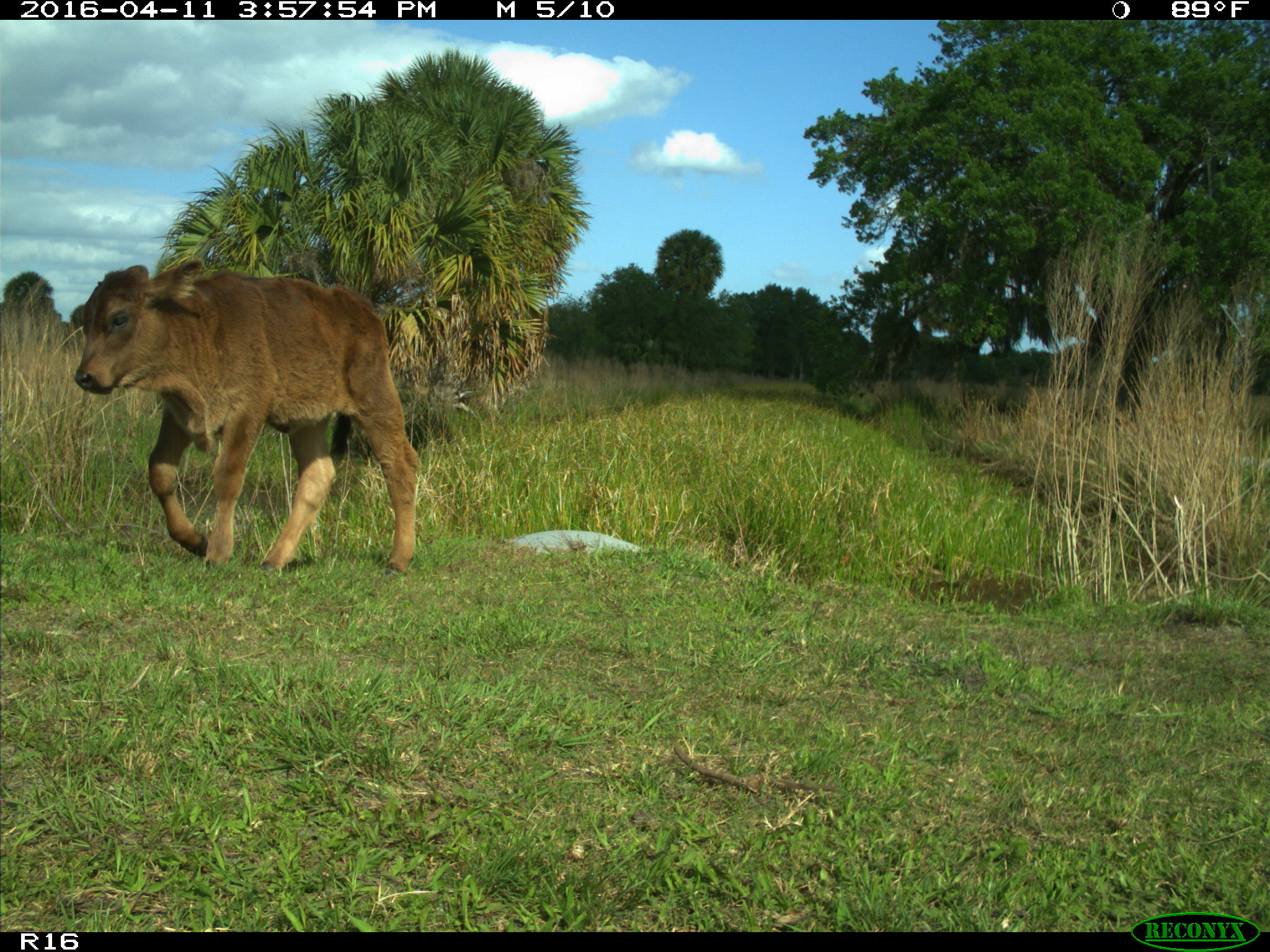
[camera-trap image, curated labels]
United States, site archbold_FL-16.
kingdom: Animalia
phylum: Chordata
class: Mammalia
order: Artiodactyla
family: Bovidae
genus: Bos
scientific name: Bos taurus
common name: domestic cow